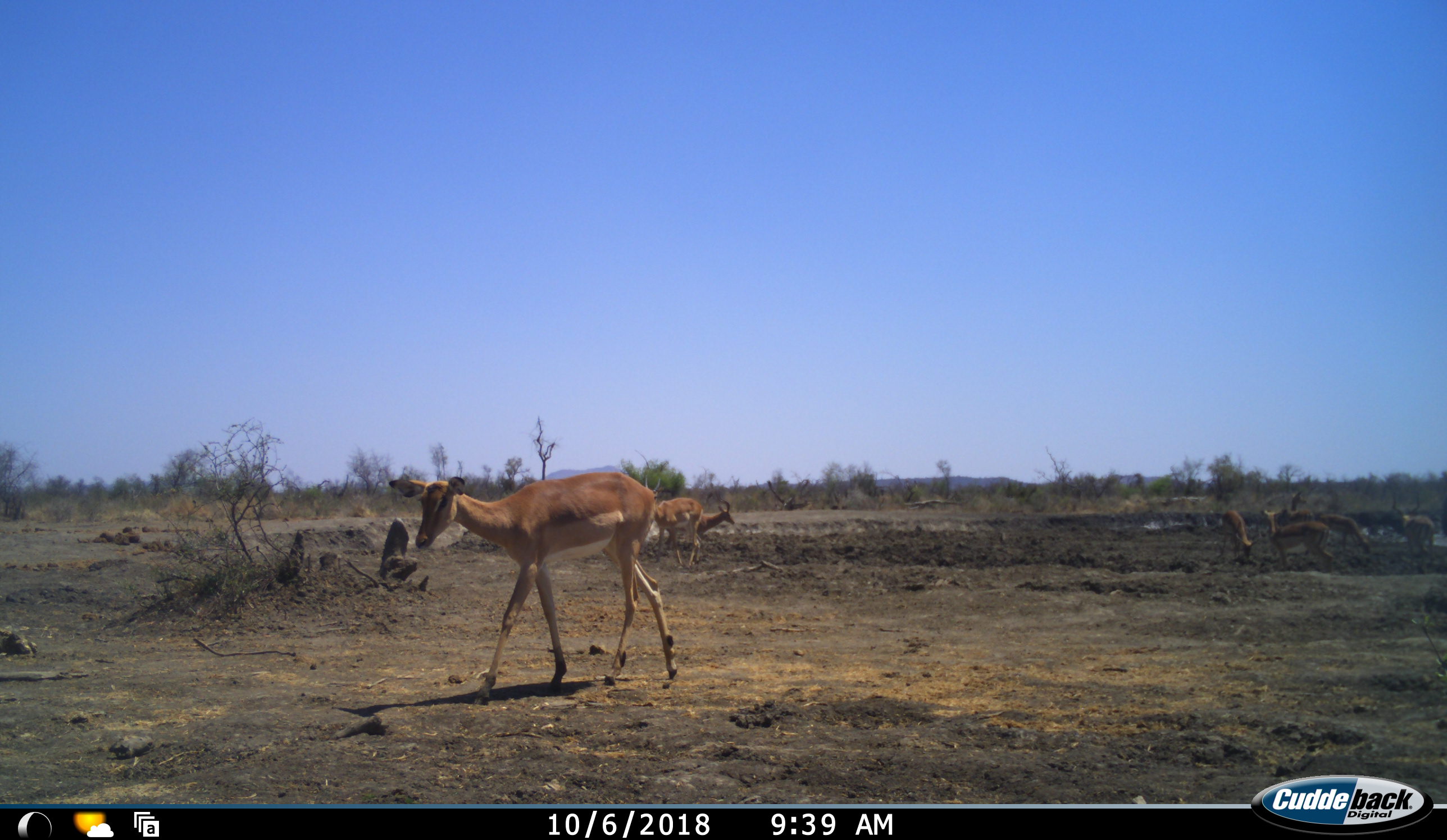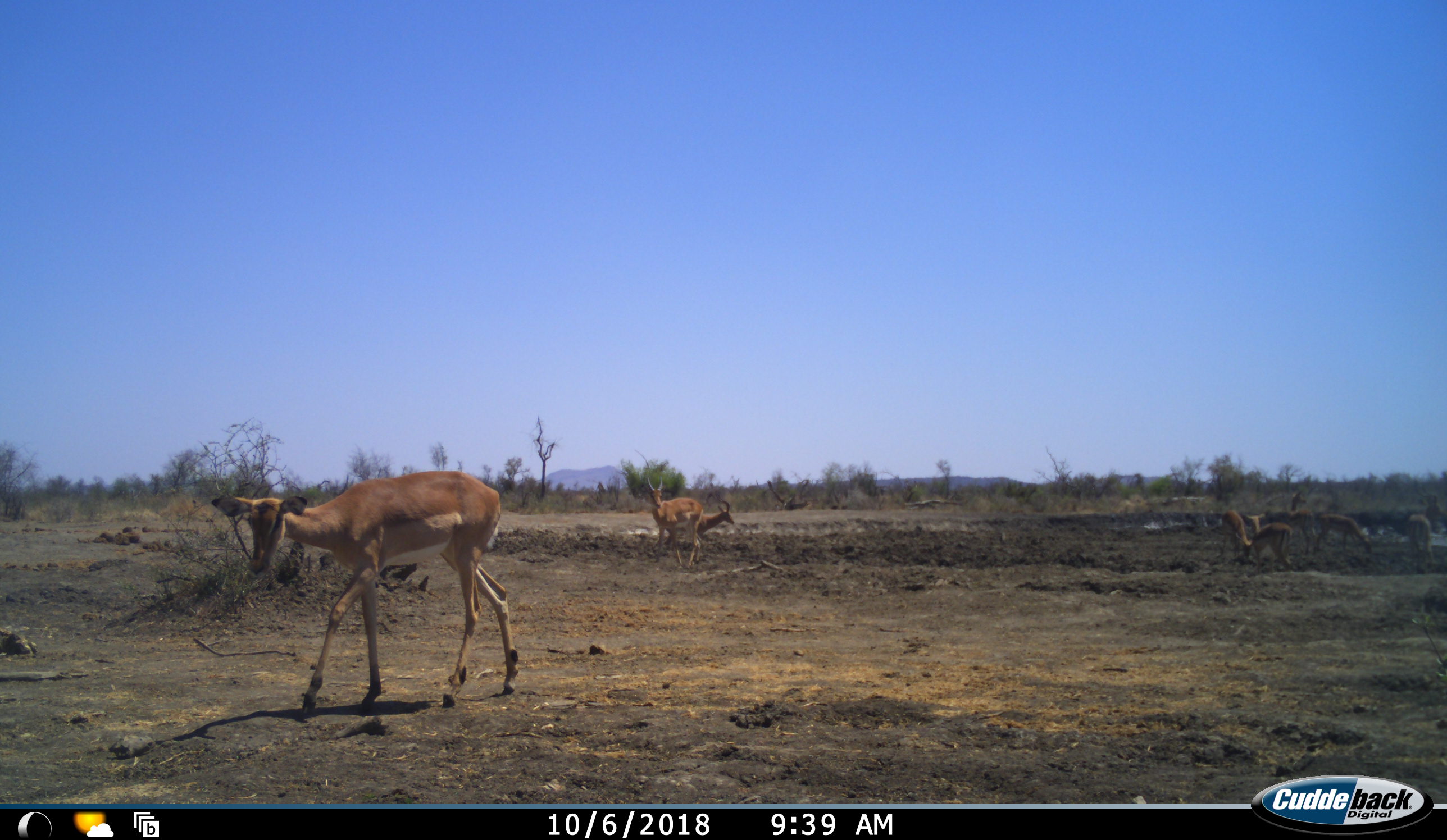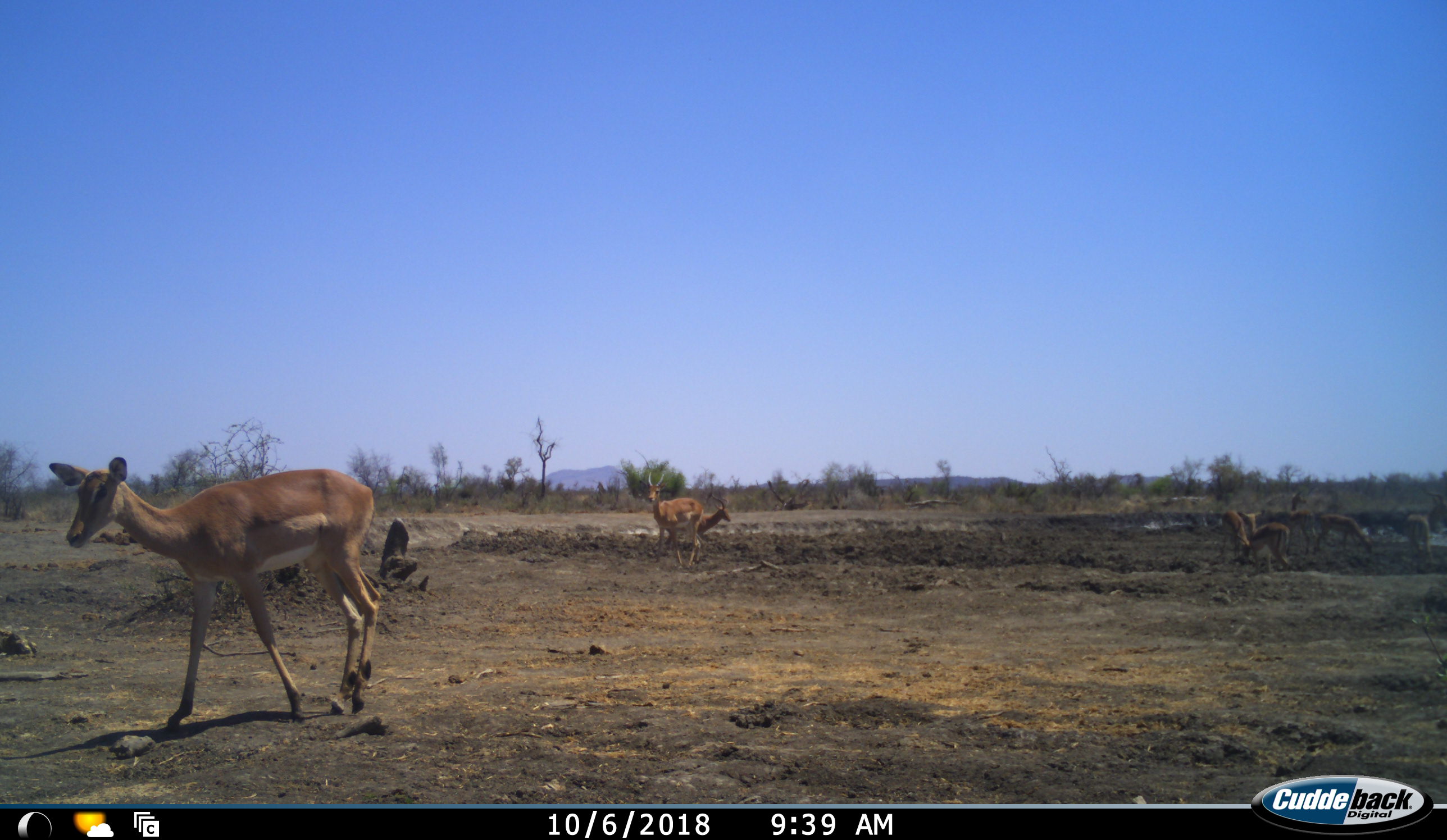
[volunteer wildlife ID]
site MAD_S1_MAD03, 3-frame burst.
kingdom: Animalia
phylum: Chordata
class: Mammalia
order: Artiodactyla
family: Bovidae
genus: Aepyceros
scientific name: Aepyceros melampus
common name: impala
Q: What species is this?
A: Impala (Aepyceros melampus).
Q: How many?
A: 8.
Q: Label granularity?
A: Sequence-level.